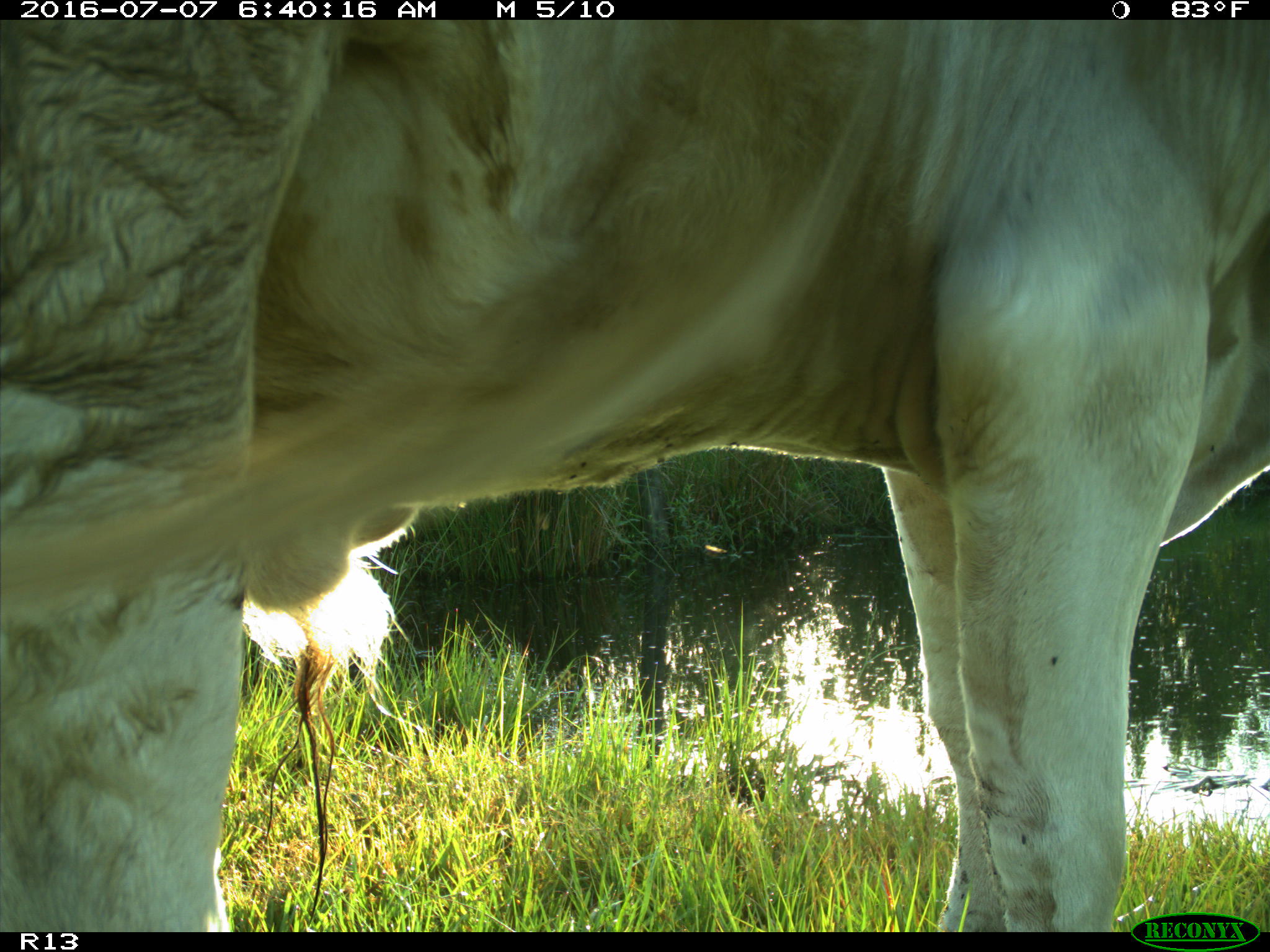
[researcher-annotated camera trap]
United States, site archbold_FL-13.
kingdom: Animalia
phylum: Chordata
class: Mammalia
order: Artiodactyla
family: Bovidae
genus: Bos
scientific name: Bos taurus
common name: domestic cow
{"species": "Bos taurus (domestic cow)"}